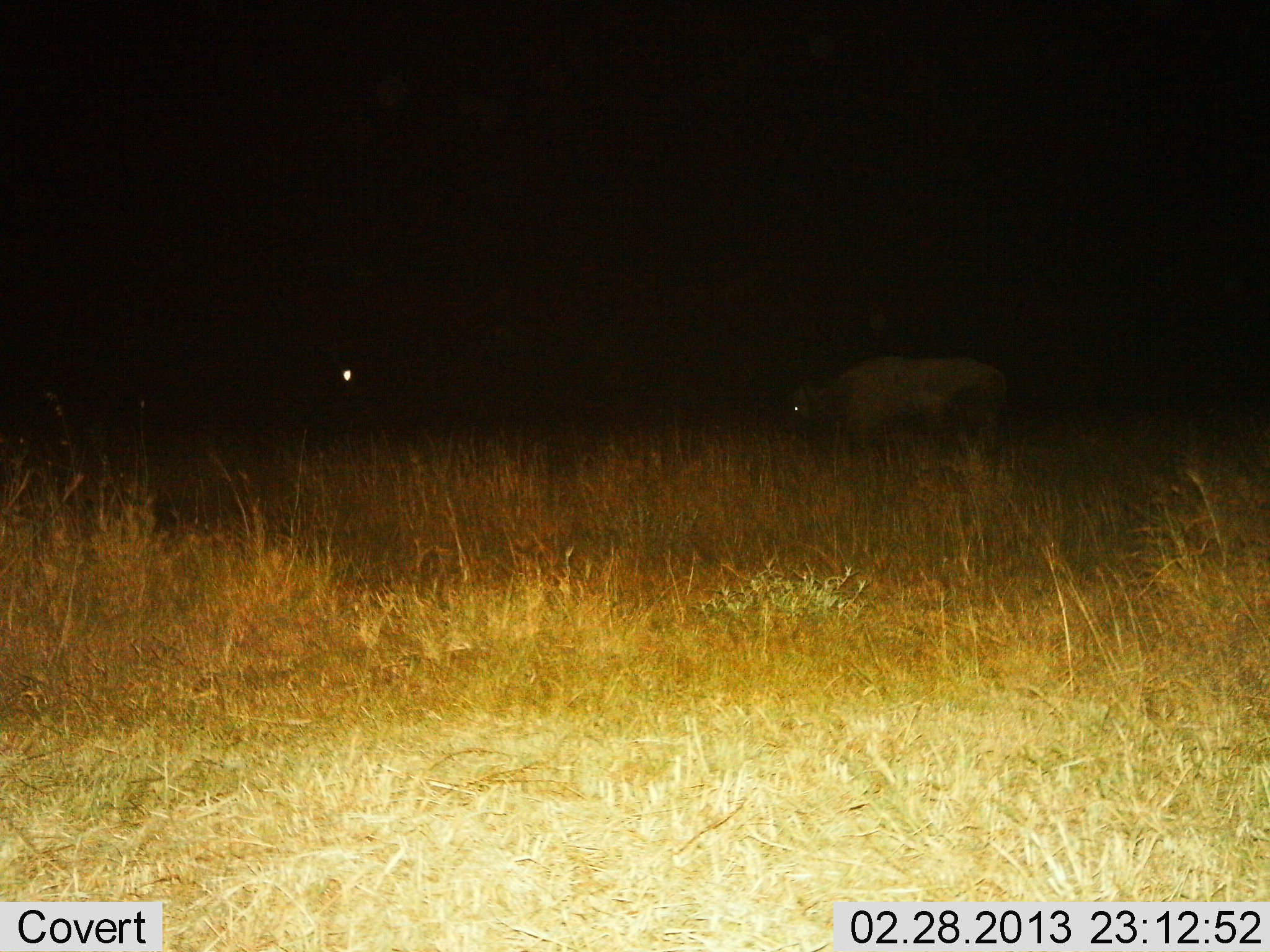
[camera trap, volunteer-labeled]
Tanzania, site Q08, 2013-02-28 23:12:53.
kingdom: Animalia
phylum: Chordata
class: Mammalia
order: Artiodactyla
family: Bovidae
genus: Syncerus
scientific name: Syncerus caffer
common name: cape buffalo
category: buffalo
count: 1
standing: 75%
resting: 0%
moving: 14%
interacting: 0%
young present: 0%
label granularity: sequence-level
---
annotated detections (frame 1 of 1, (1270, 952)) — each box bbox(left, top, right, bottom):
animal: bbox(780, 353, 1012, 468)